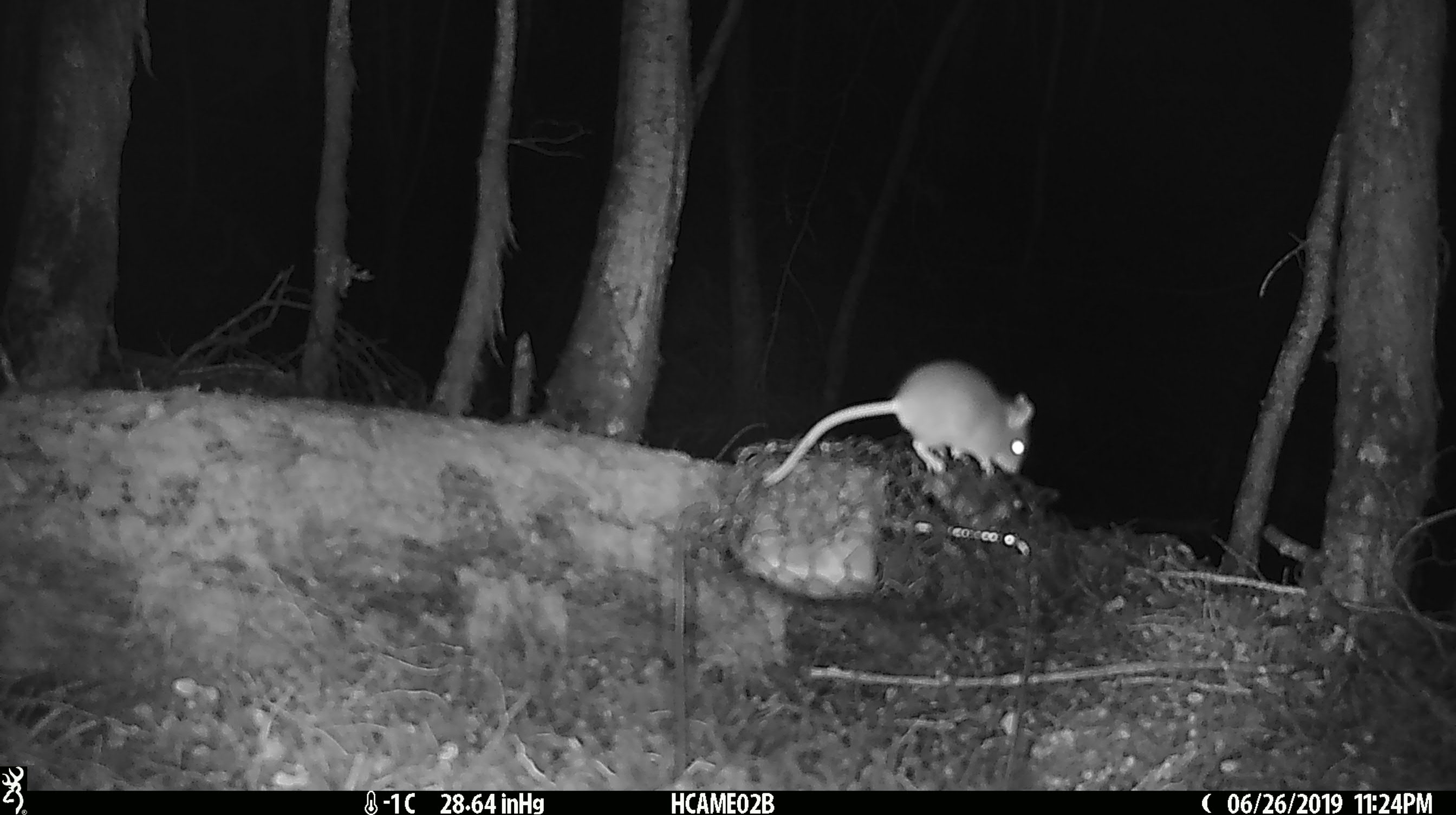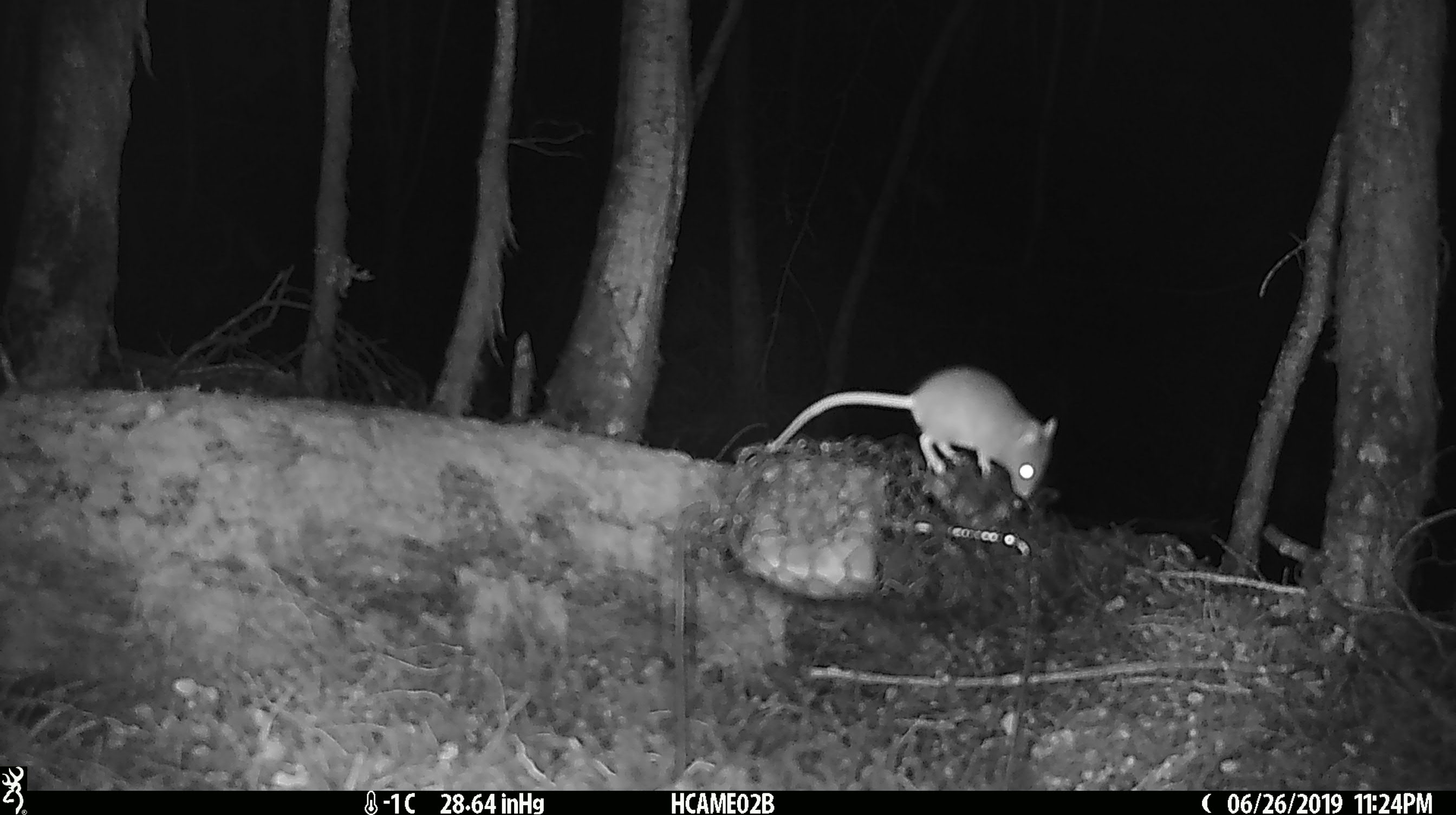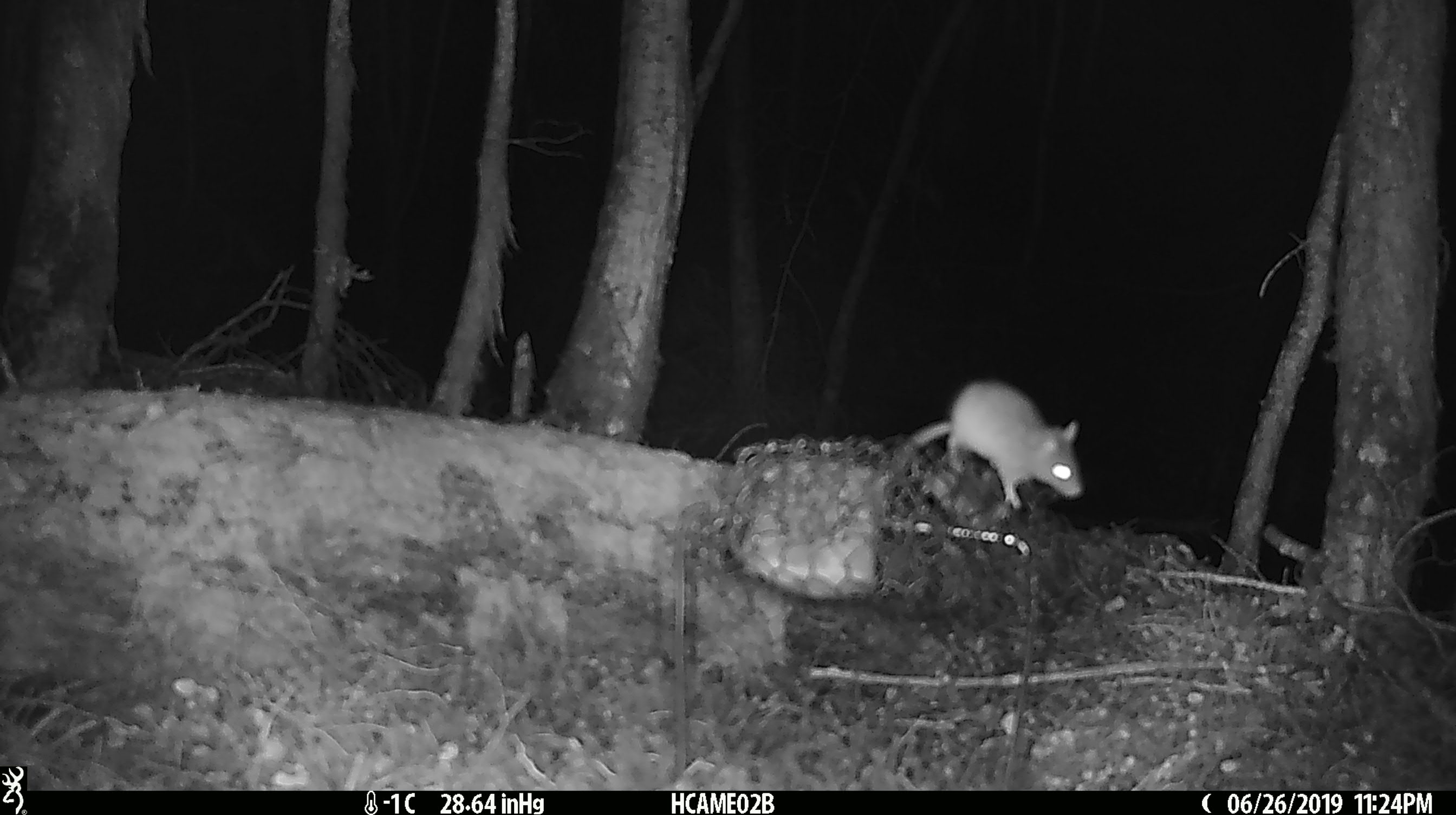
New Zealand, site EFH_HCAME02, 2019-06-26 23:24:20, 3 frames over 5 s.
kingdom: Animalia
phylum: Chordata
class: Mammalia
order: Rodentia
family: Muridae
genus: Mus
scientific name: Mus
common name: mouse